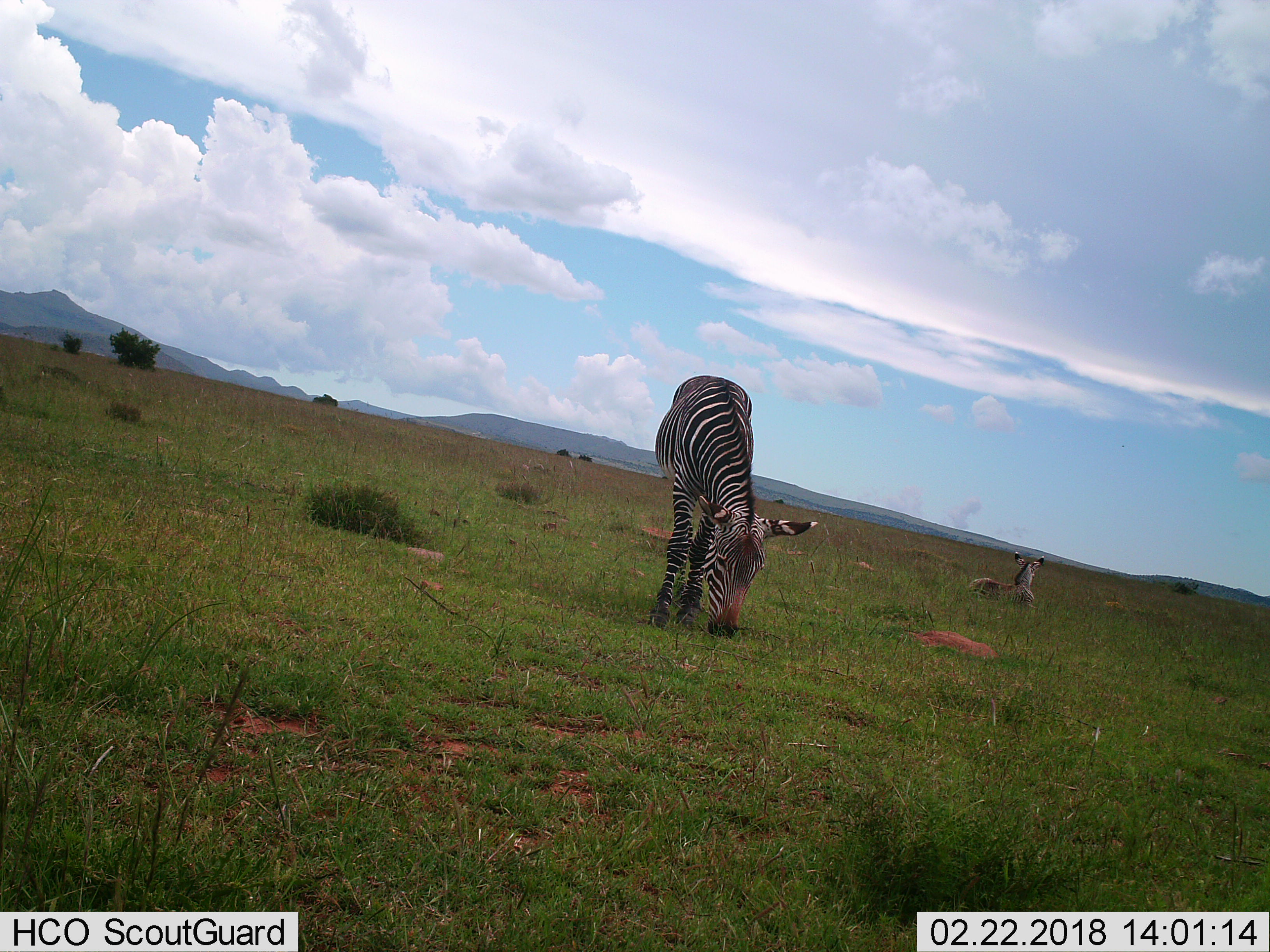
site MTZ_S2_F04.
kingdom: Animalia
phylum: Chordata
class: Mammalia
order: Perissodactyla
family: Equidae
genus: Equus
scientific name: Equus zebra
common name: mountain zebra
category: zebramountain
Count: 2.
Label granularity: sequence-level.